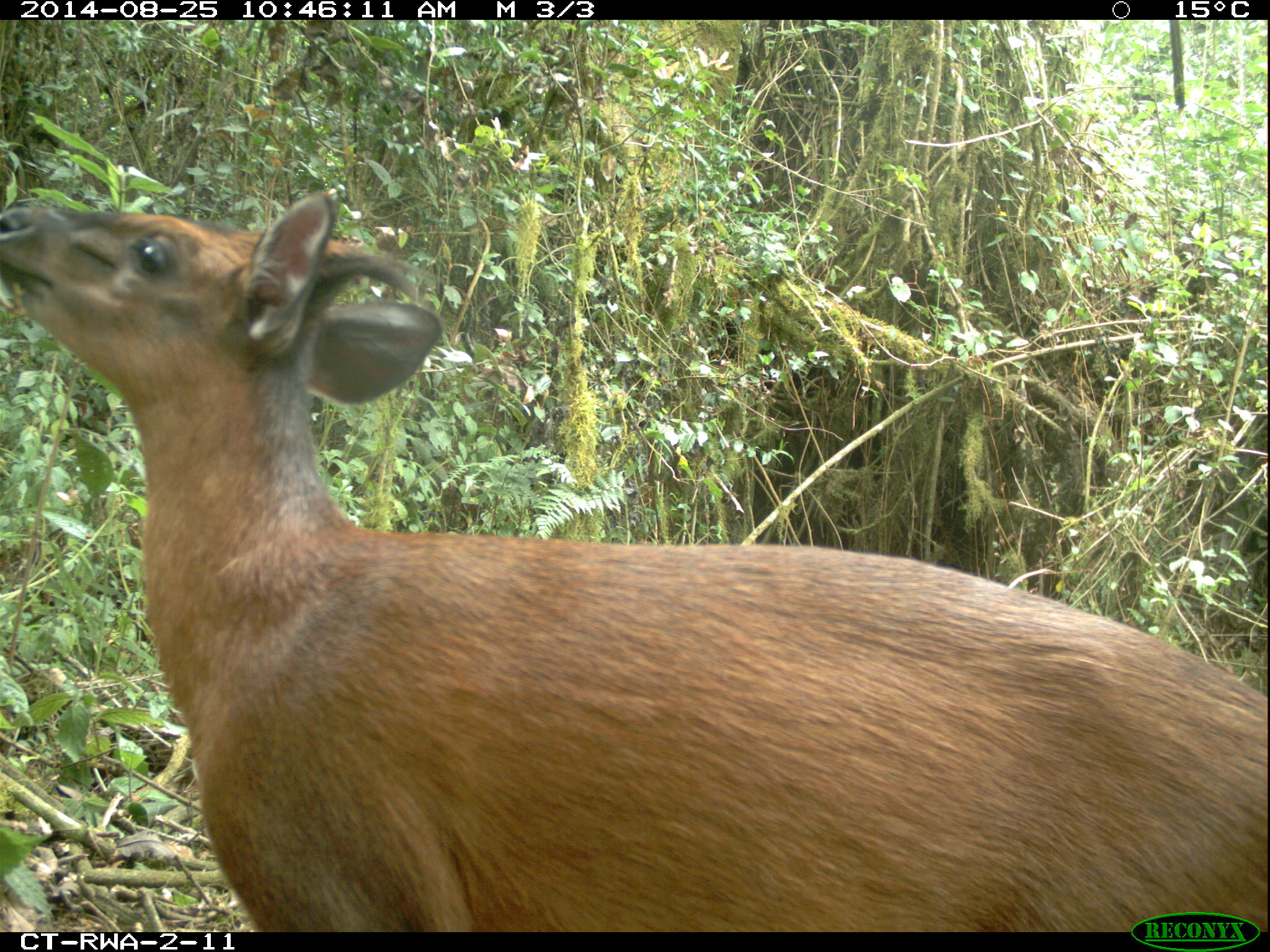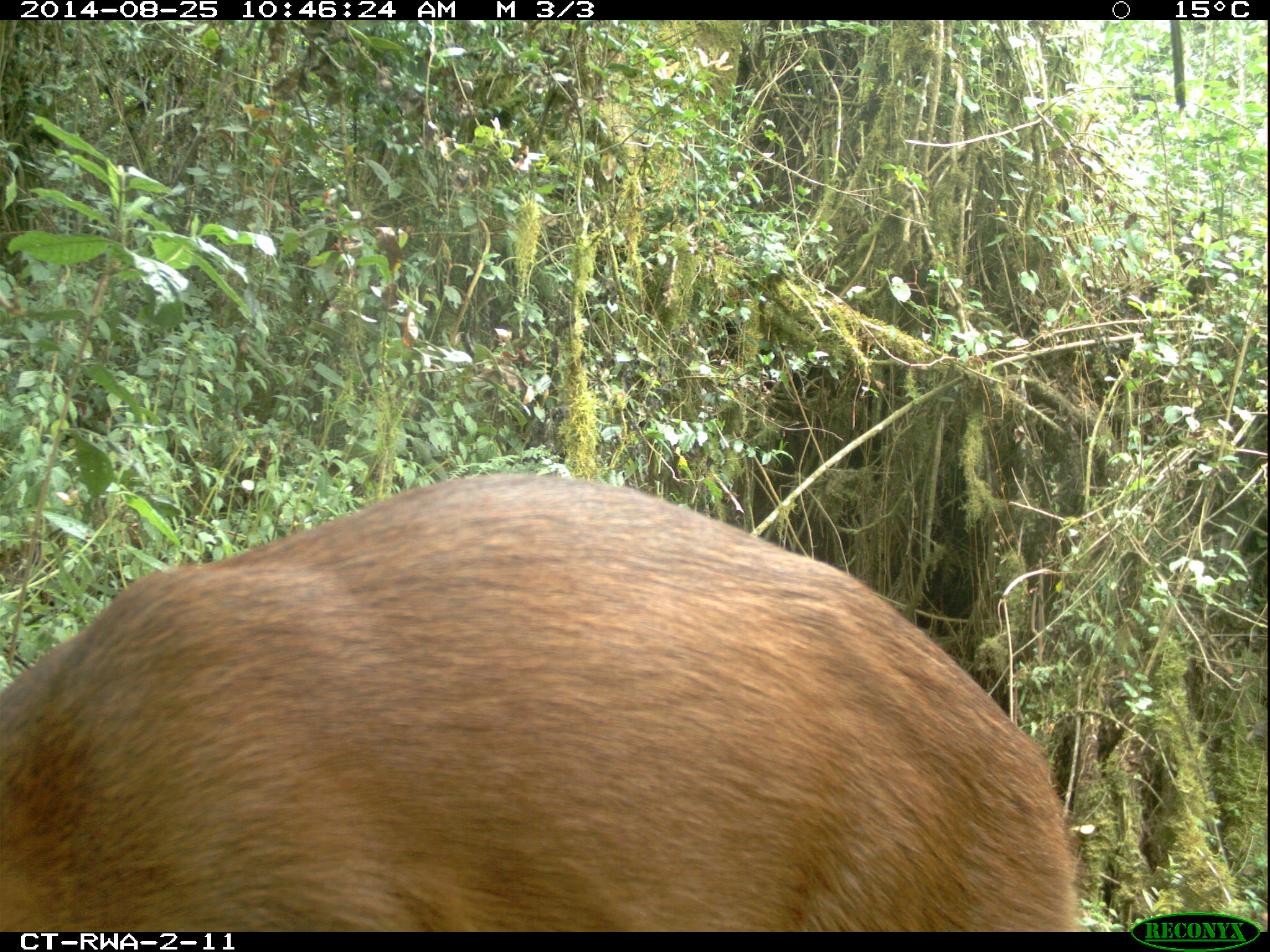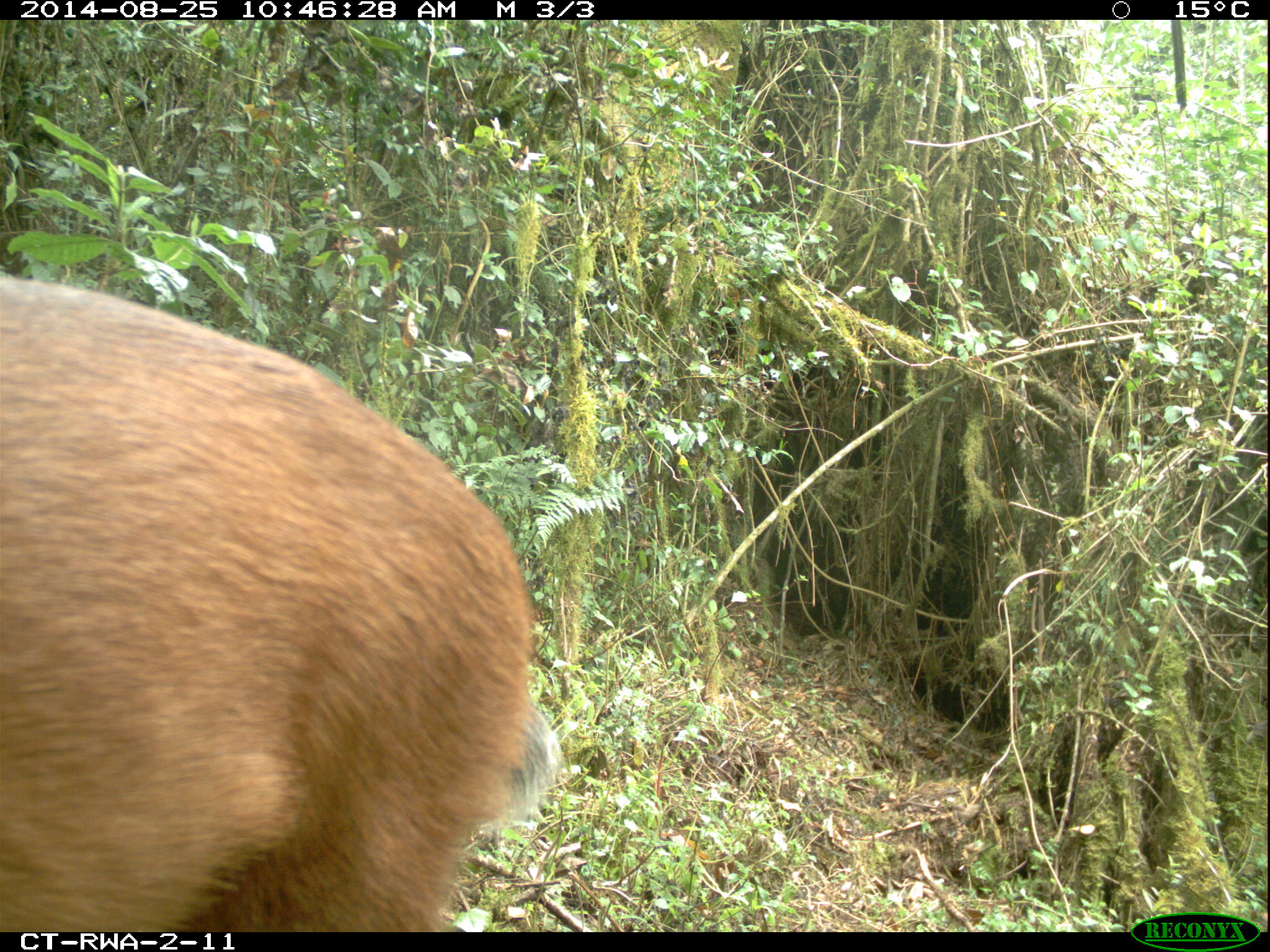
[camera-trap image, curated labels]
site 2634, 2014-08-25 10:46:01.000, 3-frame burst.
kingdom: Animalia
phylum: Chordata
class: Mammalia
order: Artiodactyla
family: Bovidae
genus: Cephalophus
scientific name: Cephalophus nigrifrons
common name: black-fronted duiker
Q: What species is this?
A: Cephalophus nigrifrons (black-fronted duiker).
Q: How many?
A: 1.